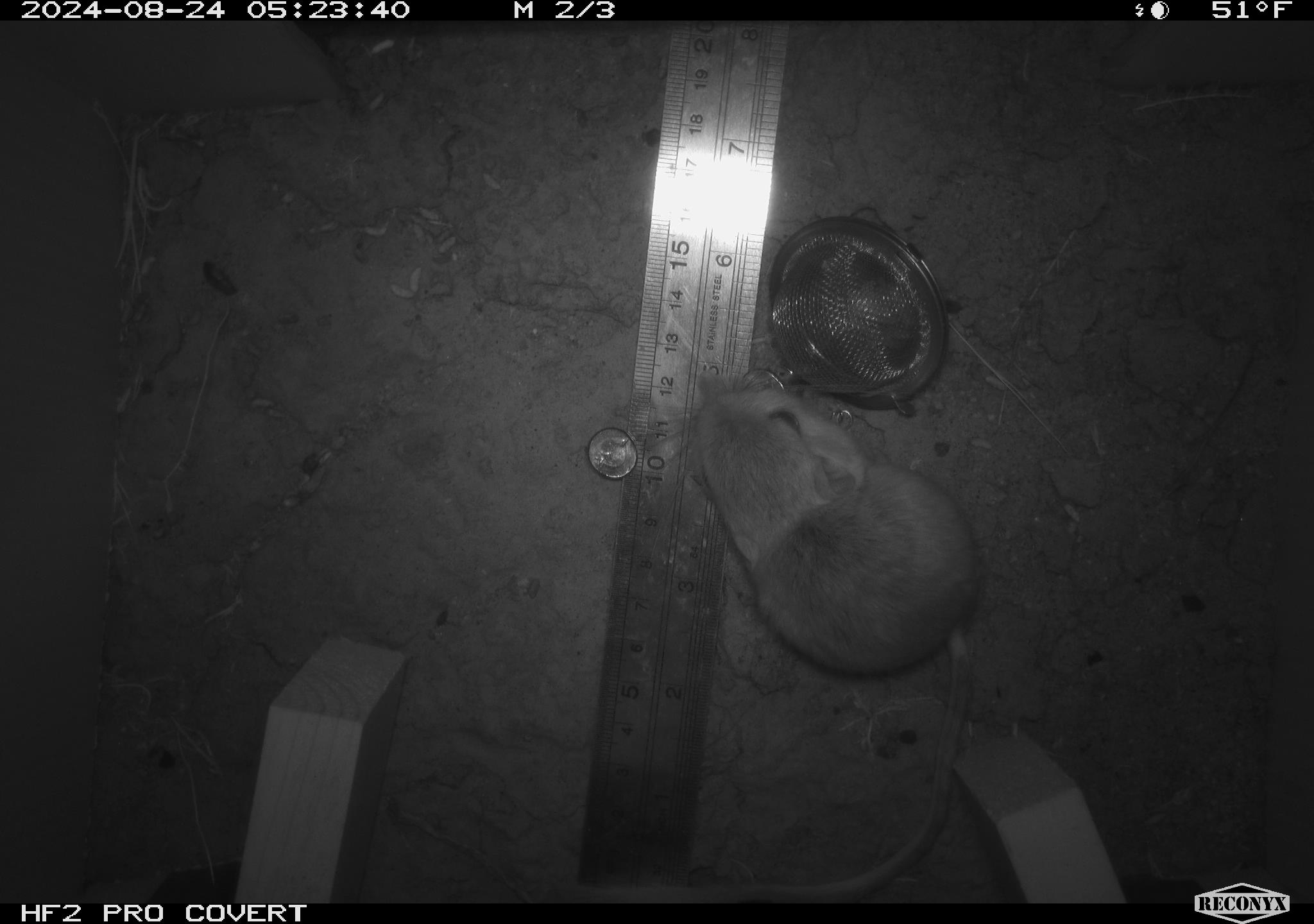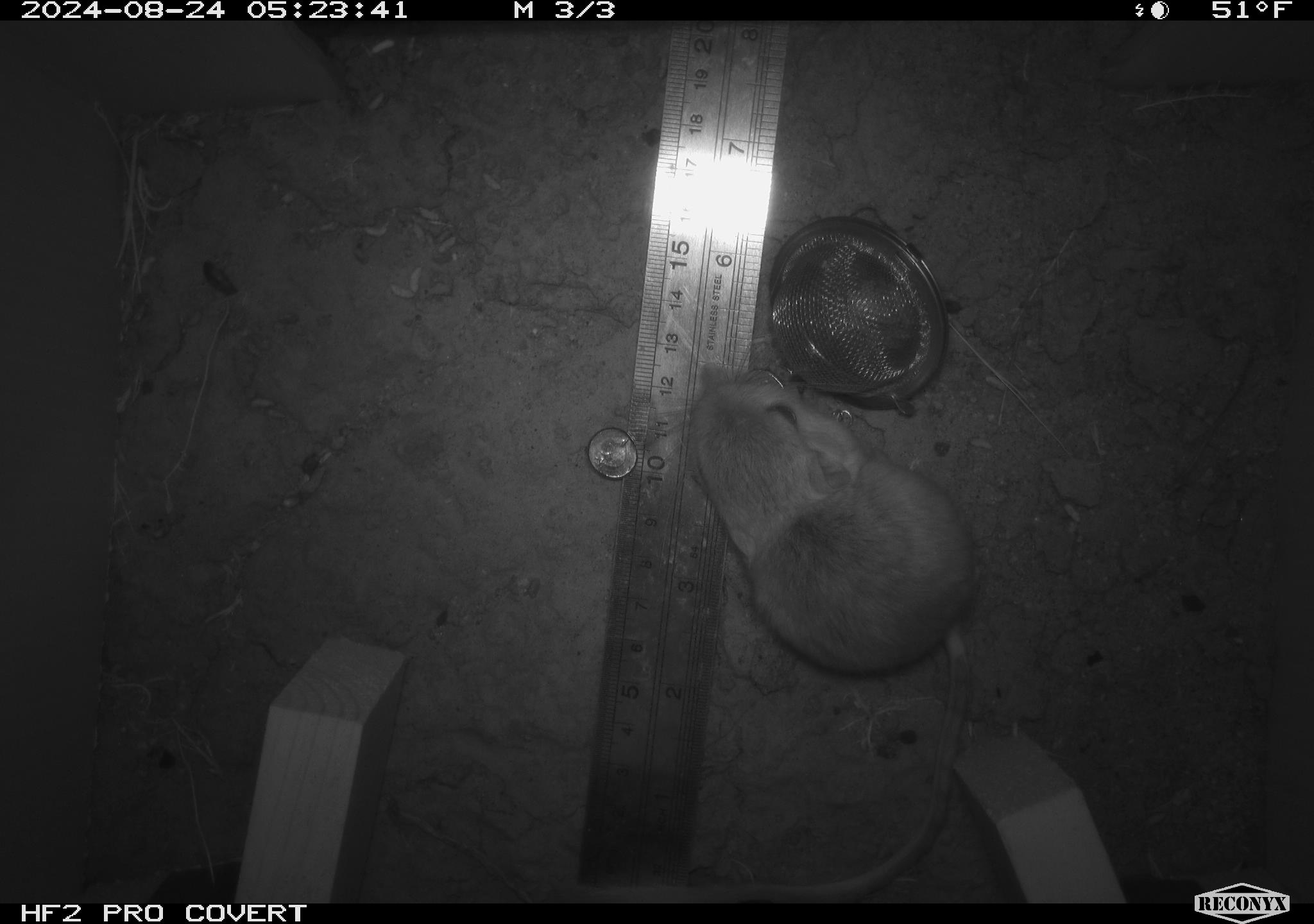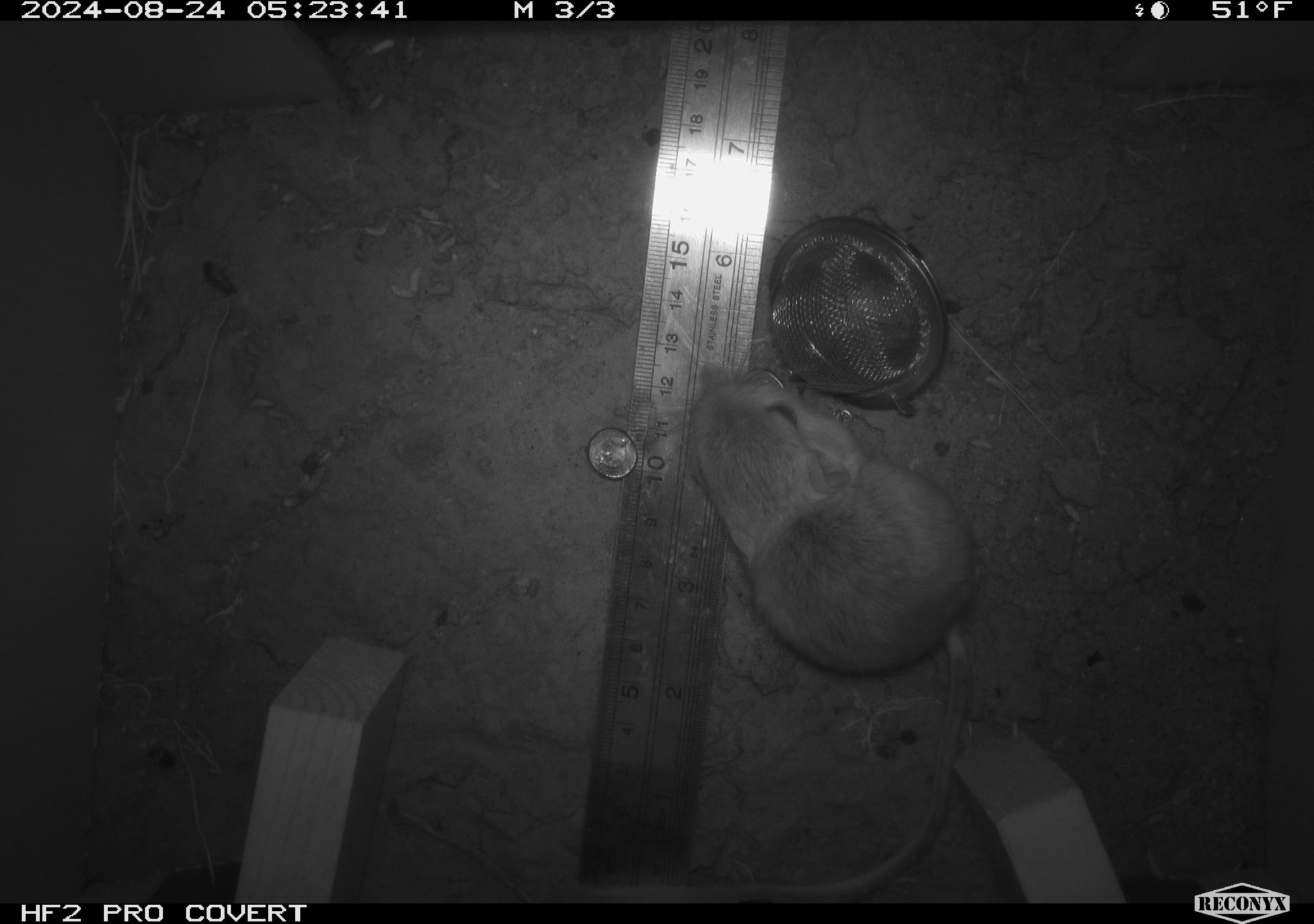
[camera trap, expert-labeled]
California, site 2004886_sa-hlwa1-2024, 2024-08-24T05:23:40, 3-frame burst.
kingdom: Animalia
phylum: Chordata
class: Mammalia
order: Rodentia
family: Heteromyidae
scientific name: Heteromyidae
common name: kangaroo rats and pocket mice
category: heteromyidae family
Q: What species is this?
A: Heteromyidae family (kangaroo rats and pocket mice) (Heteromyidae).